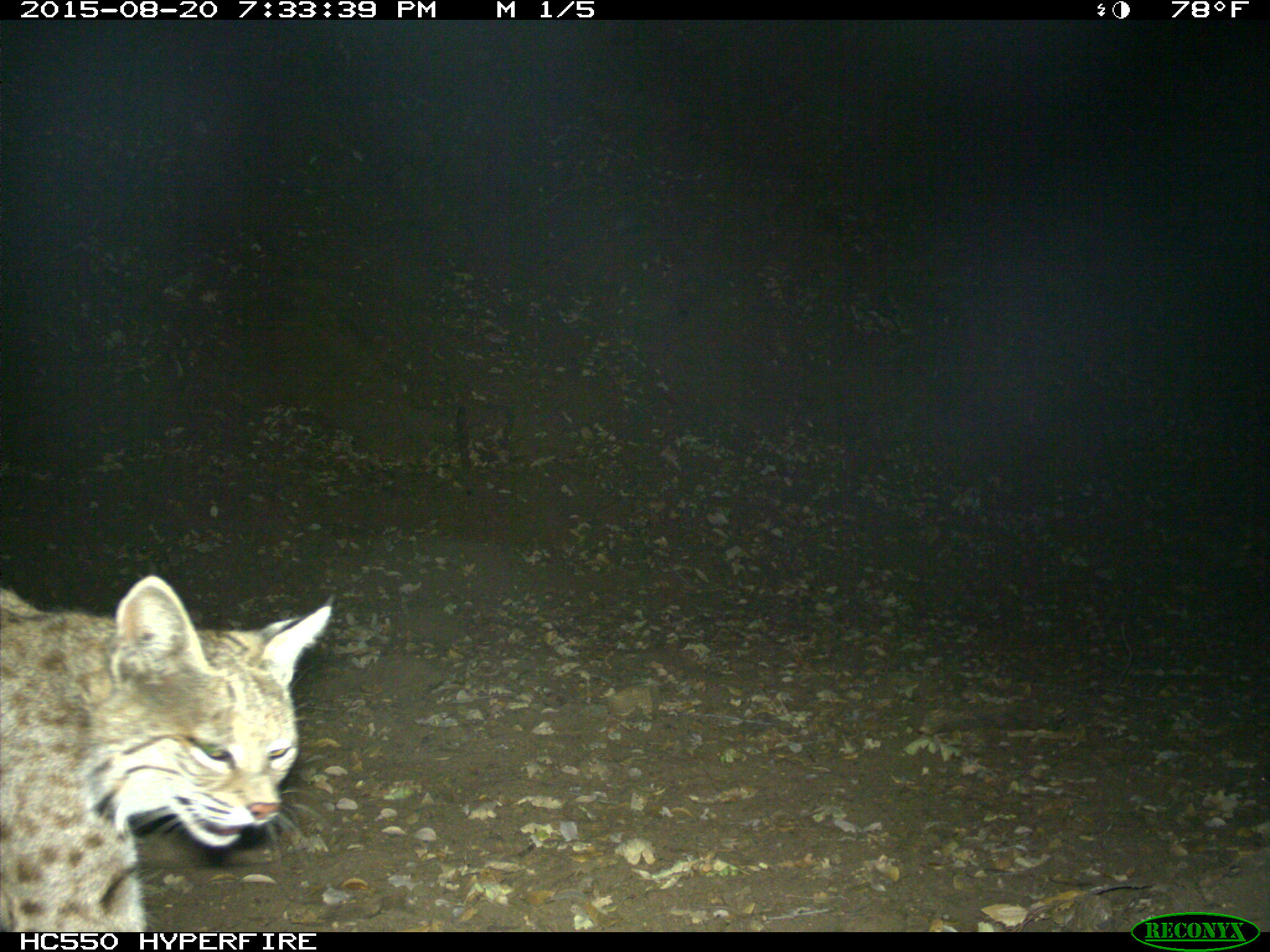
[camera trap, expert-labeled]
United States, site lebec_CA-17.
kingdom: Animalia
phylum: Chordata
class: Mammalia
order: Carnivora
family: Felidae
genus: Lynx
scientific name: Lynx rufus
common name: bobcat